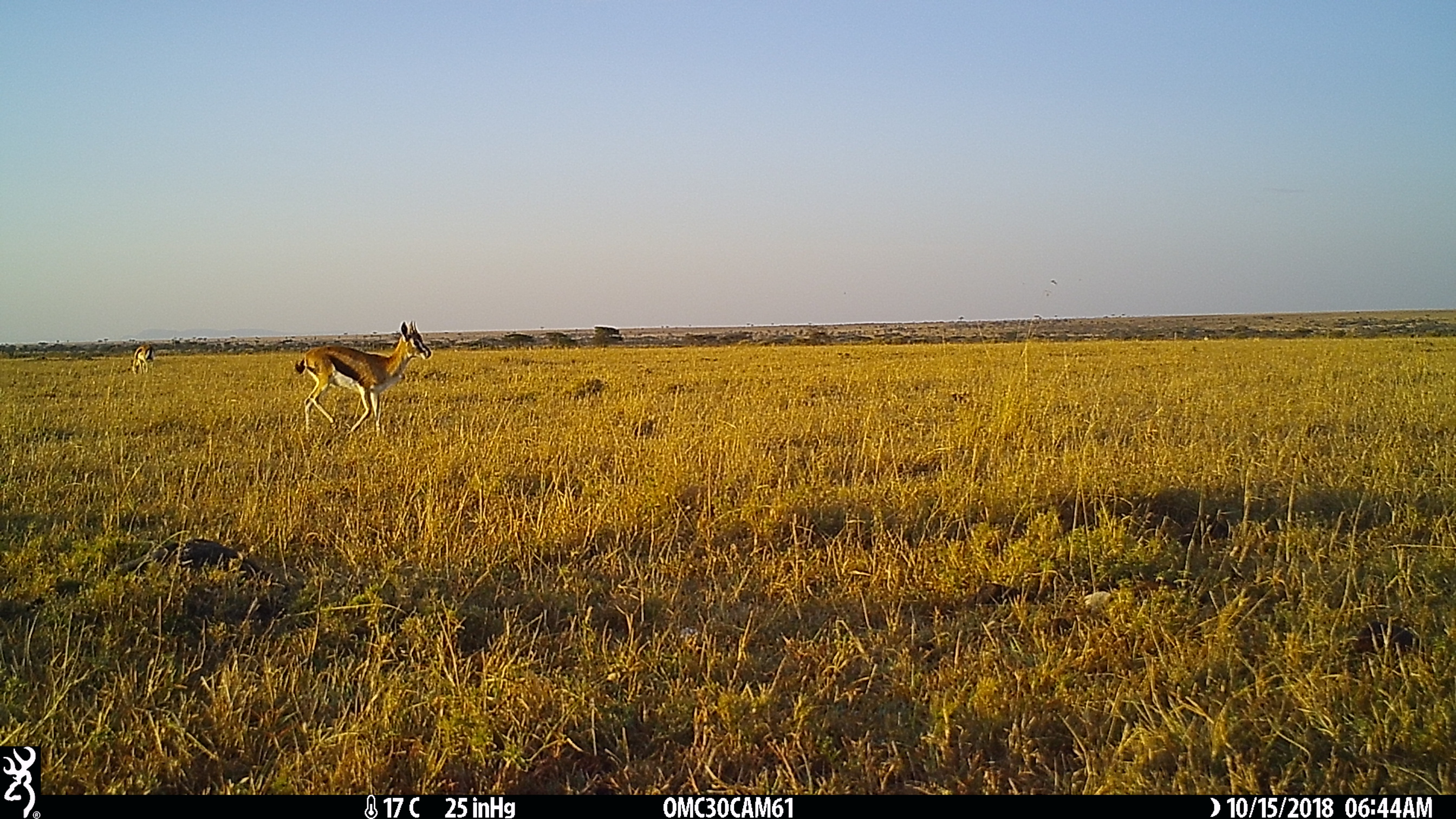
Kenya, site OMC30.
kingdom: Animalia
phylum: Chordata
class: Mammalia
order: Artiodactyla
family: Bovidae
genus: Eudorcas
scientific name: Eudorcas thomsonii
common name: thomon's gazelle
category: gazelle thomsons